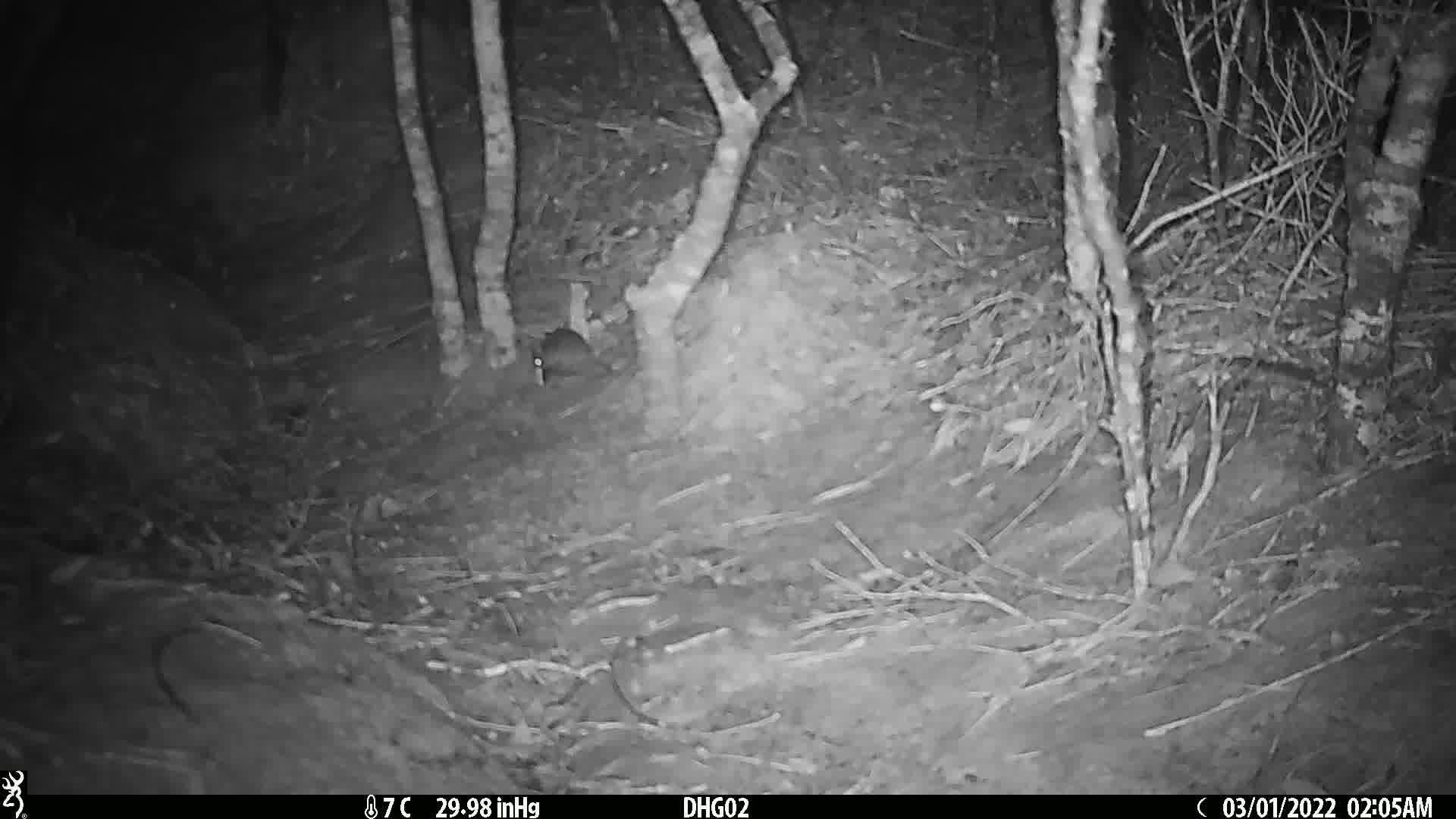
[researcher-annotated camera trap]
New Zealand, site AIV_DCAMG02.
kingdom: Animalia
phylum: Chordata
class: Mammalia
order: Rodentia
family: Muridae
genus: Mus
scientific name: Mus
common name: mouse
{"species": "mouse (Mus)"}